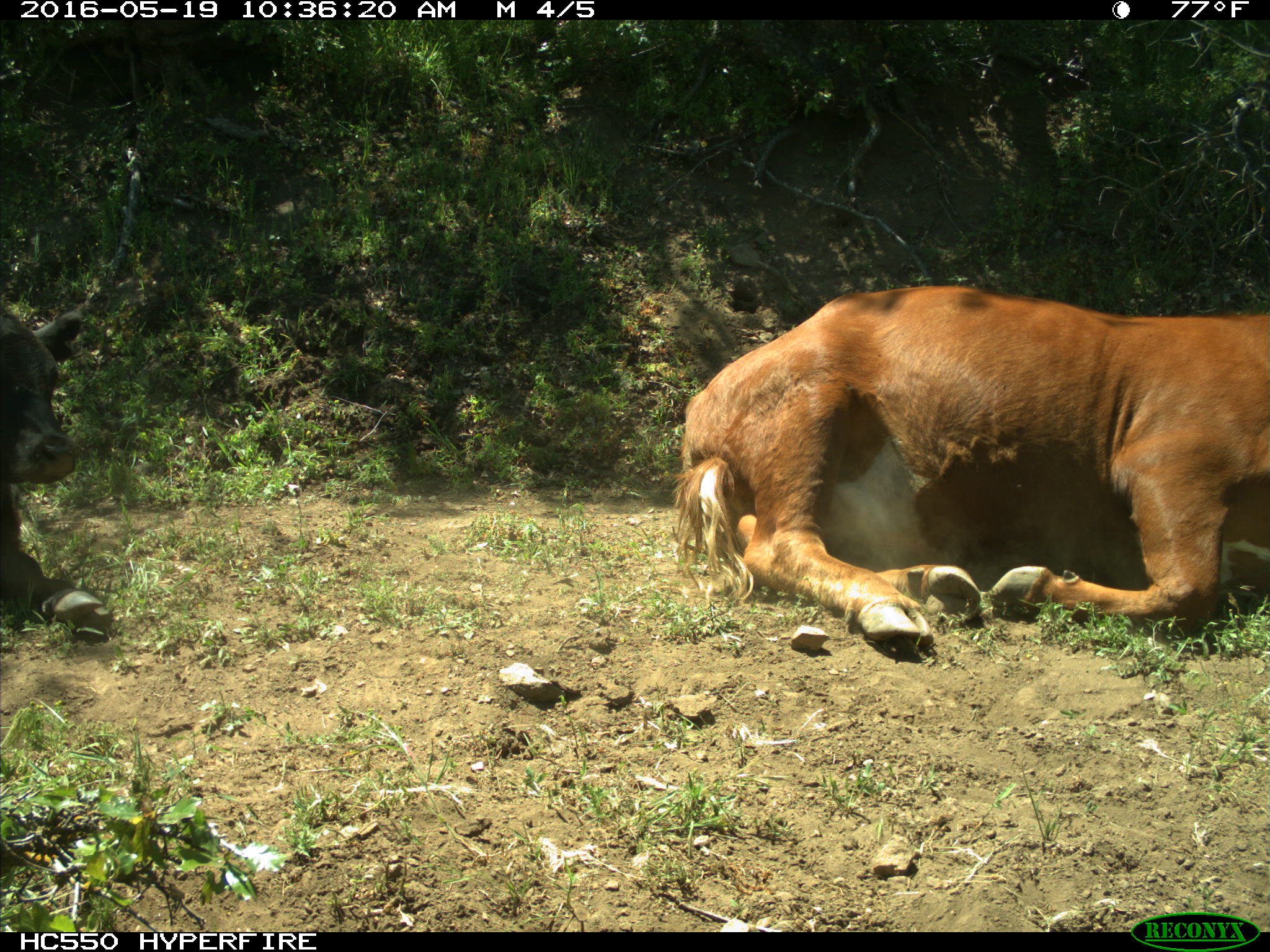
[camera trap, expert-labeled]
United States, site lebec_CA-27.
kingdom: Animalia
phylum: Chordata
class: Mammalia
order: Artiodactyla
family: Bovidae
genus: Bos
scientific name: Bos taurus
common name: domestic cow